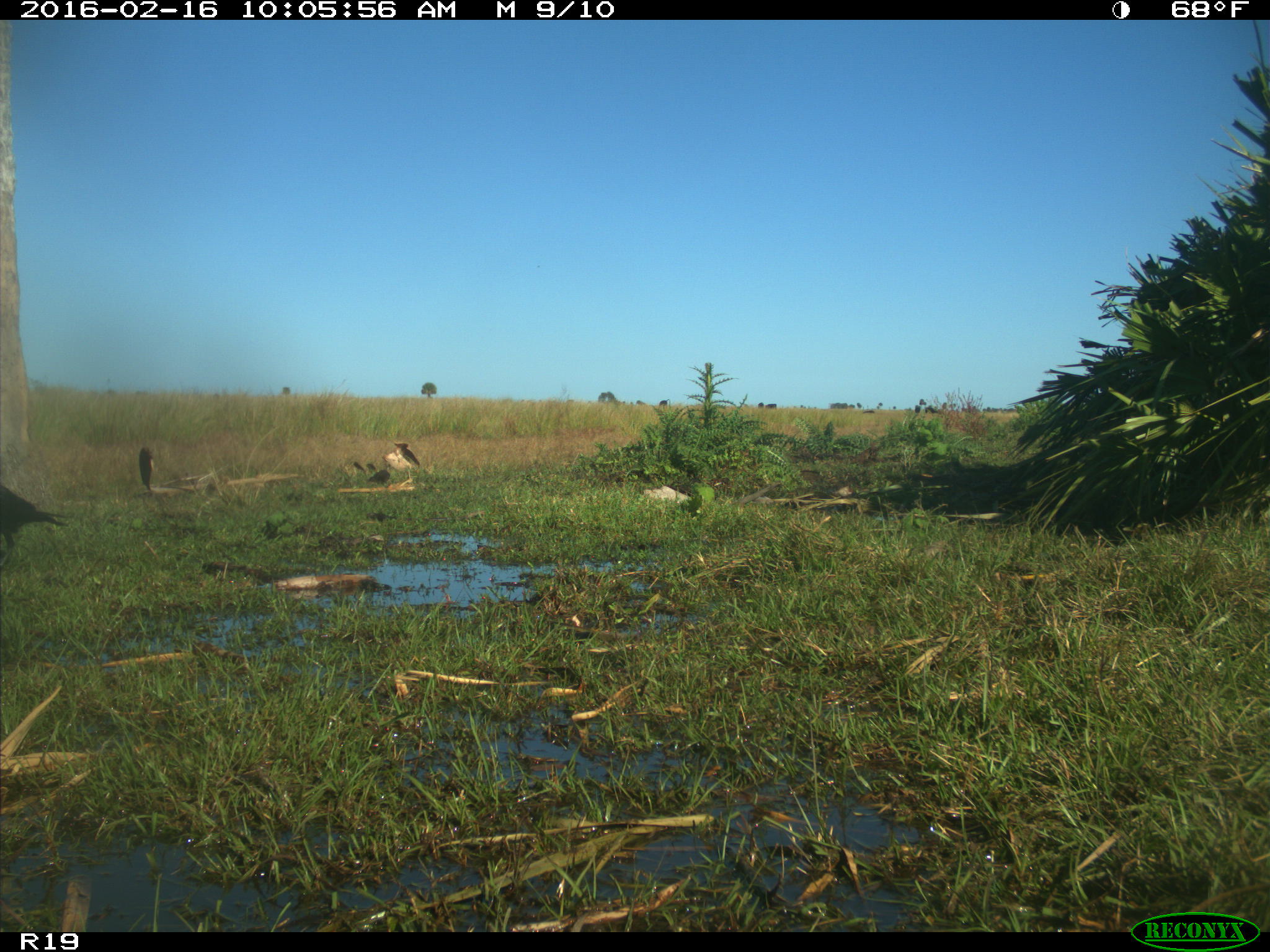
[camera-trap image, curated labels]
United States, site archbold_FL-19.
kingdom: Animalia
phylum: Chordata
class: Aves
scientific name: Aves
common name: birds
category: unidentified bird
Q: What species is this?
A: Unidentified bird (birds) (Aves).